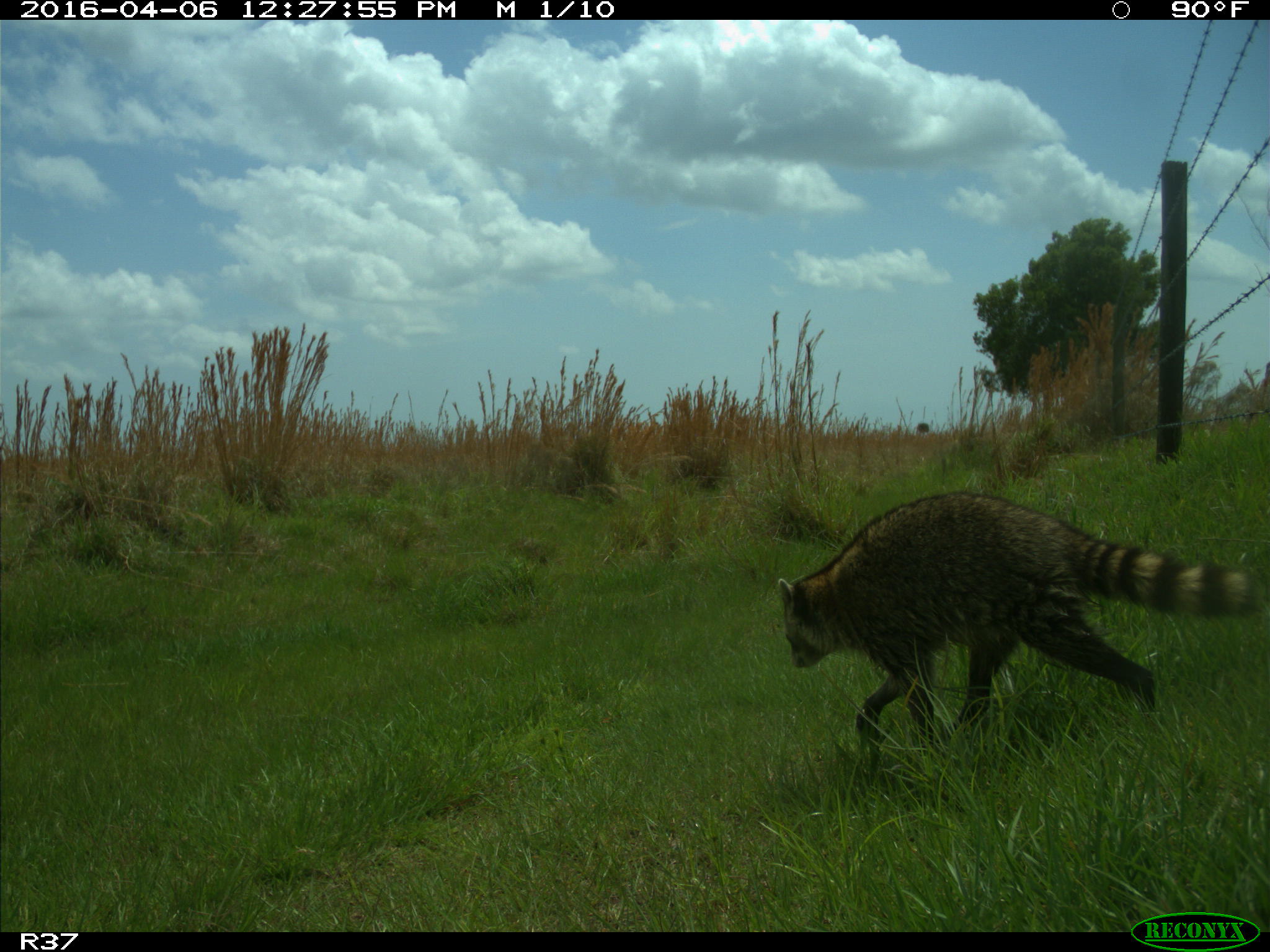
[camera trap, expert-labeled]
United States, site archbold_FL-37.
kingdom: Animalia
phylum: Chordata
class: Mammalia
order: Carnivora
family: Procyonidae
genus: Procyon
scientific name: Procyon lotor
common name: common raccoon